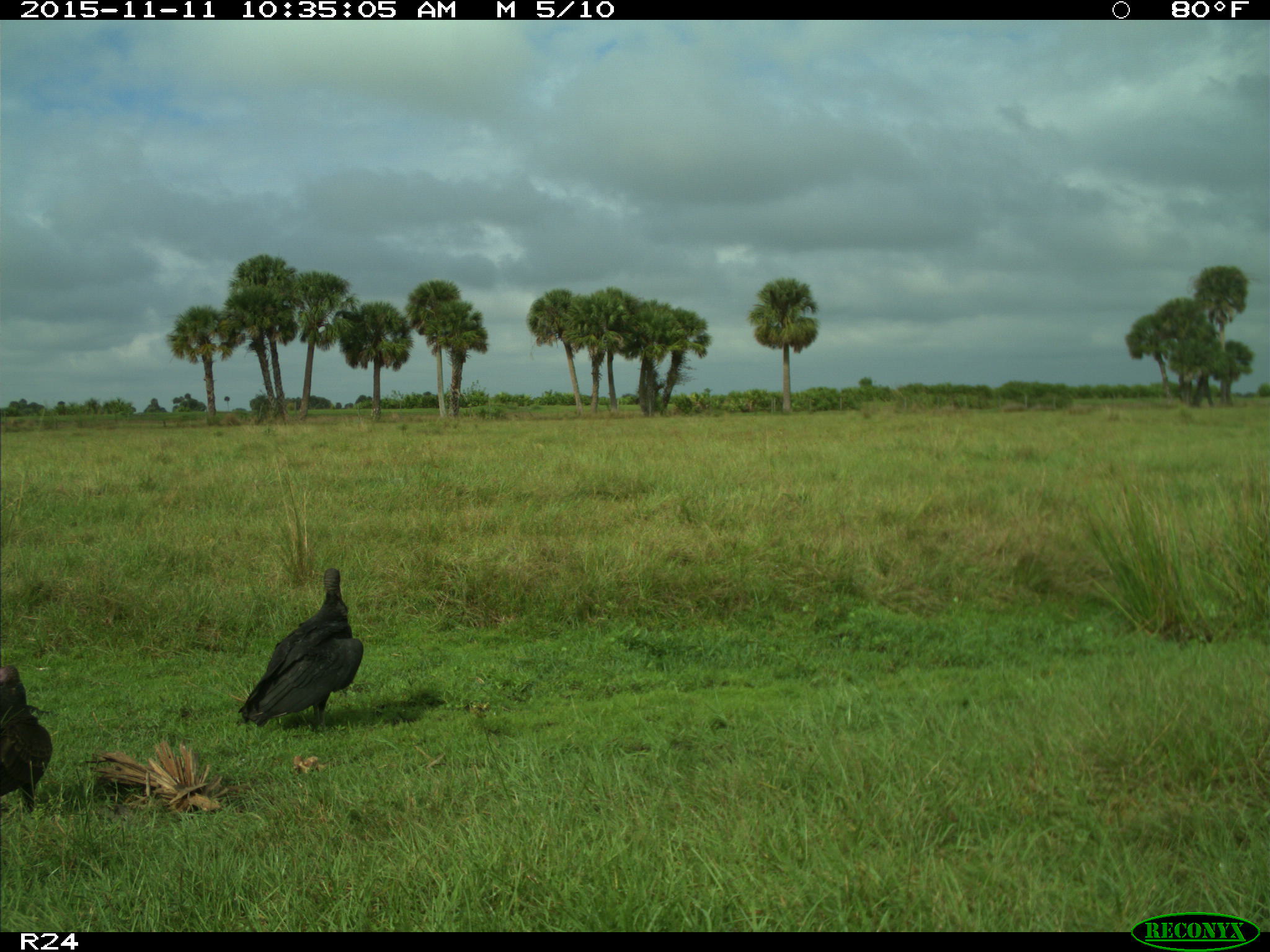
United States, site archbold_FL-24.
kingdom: Animalia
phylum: Chordata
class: Aves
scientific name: Aves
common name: birds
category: unidentified bird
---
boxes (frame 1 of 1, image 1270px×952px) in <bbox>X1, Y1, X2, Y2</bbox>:
animal: <bbox>237, 564, 366, 734</bbox>; <bbox>1, 656, 55, 818</bbox>